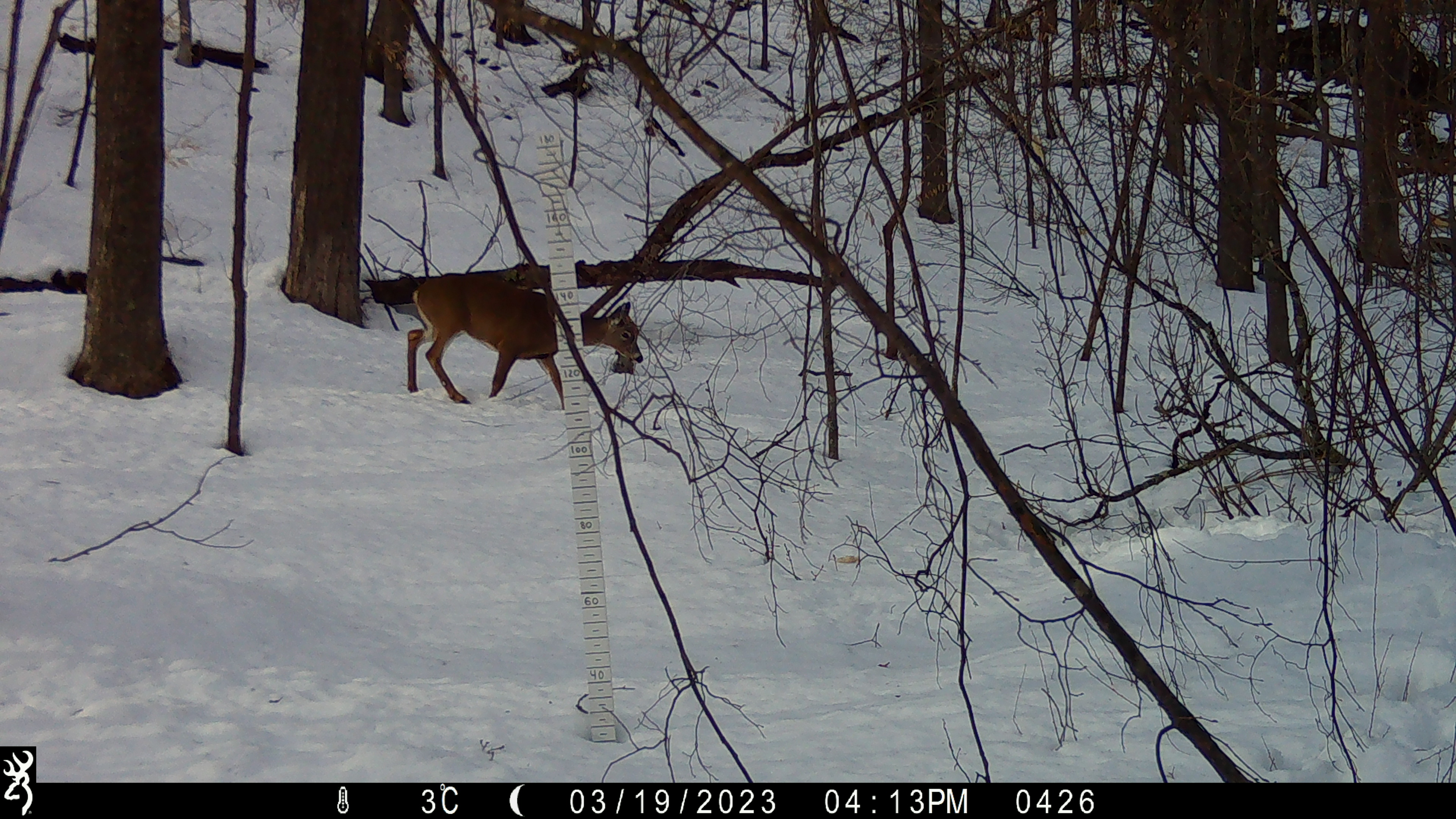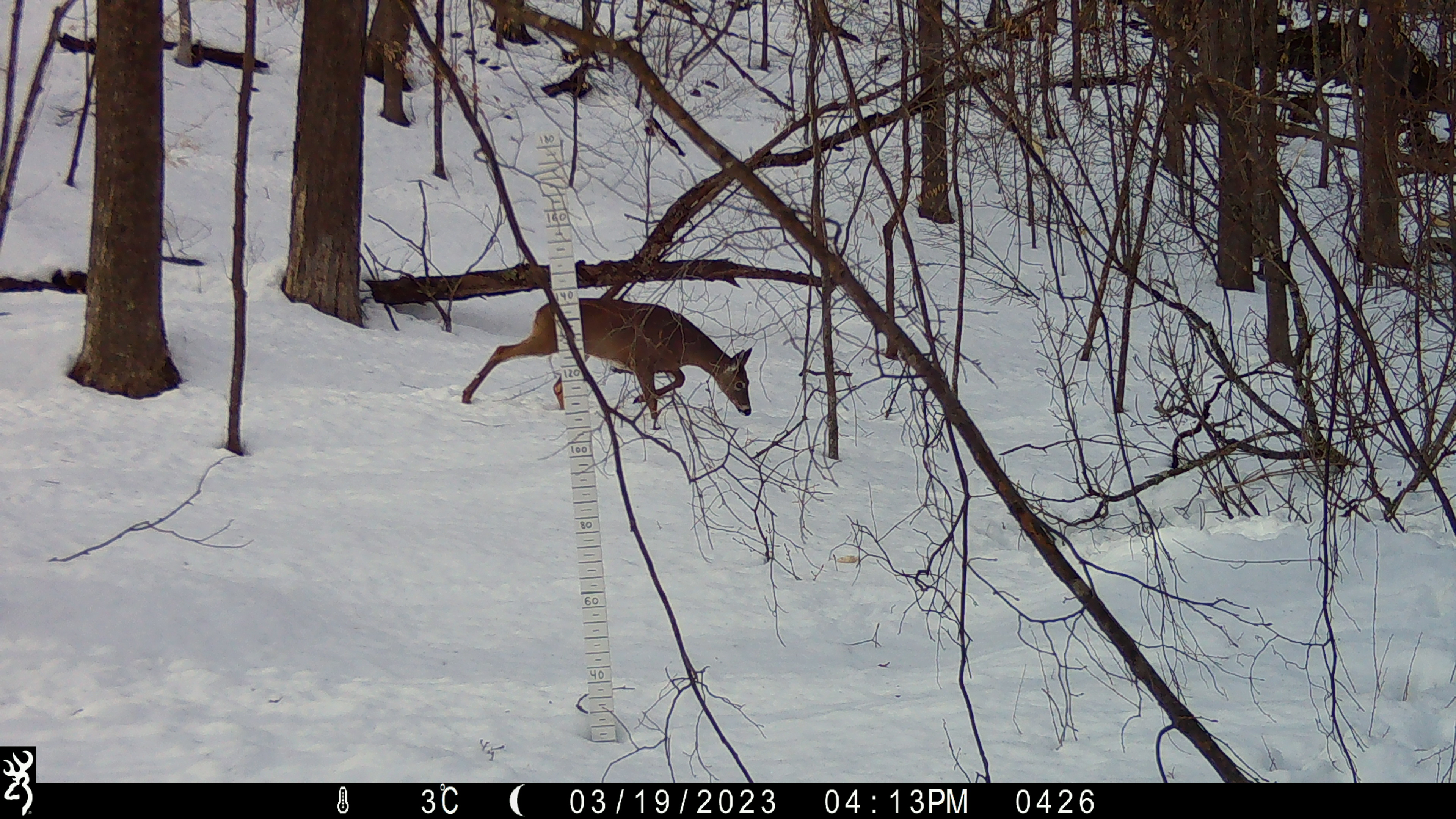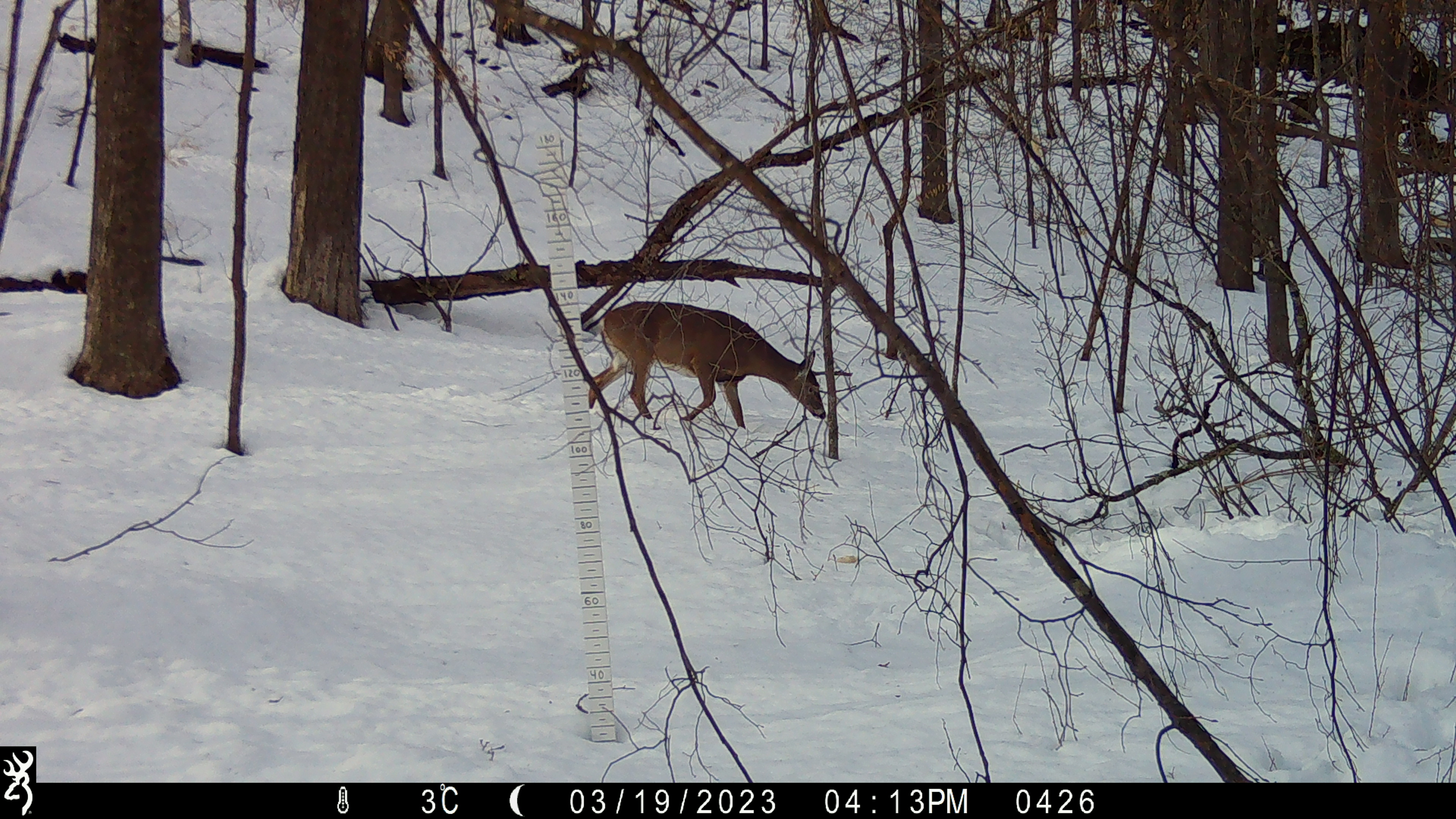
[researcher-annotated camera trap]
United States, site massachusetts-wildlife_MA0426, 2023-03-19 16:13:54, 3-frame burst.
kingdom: Animalia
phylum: Chordata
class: Mammalia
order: Artiodactyla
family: Cervidae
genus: Odocoileus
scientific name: Odocoileus virginianus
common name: white-tailed deer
White-tailed deer (Odocoileus virginianus).